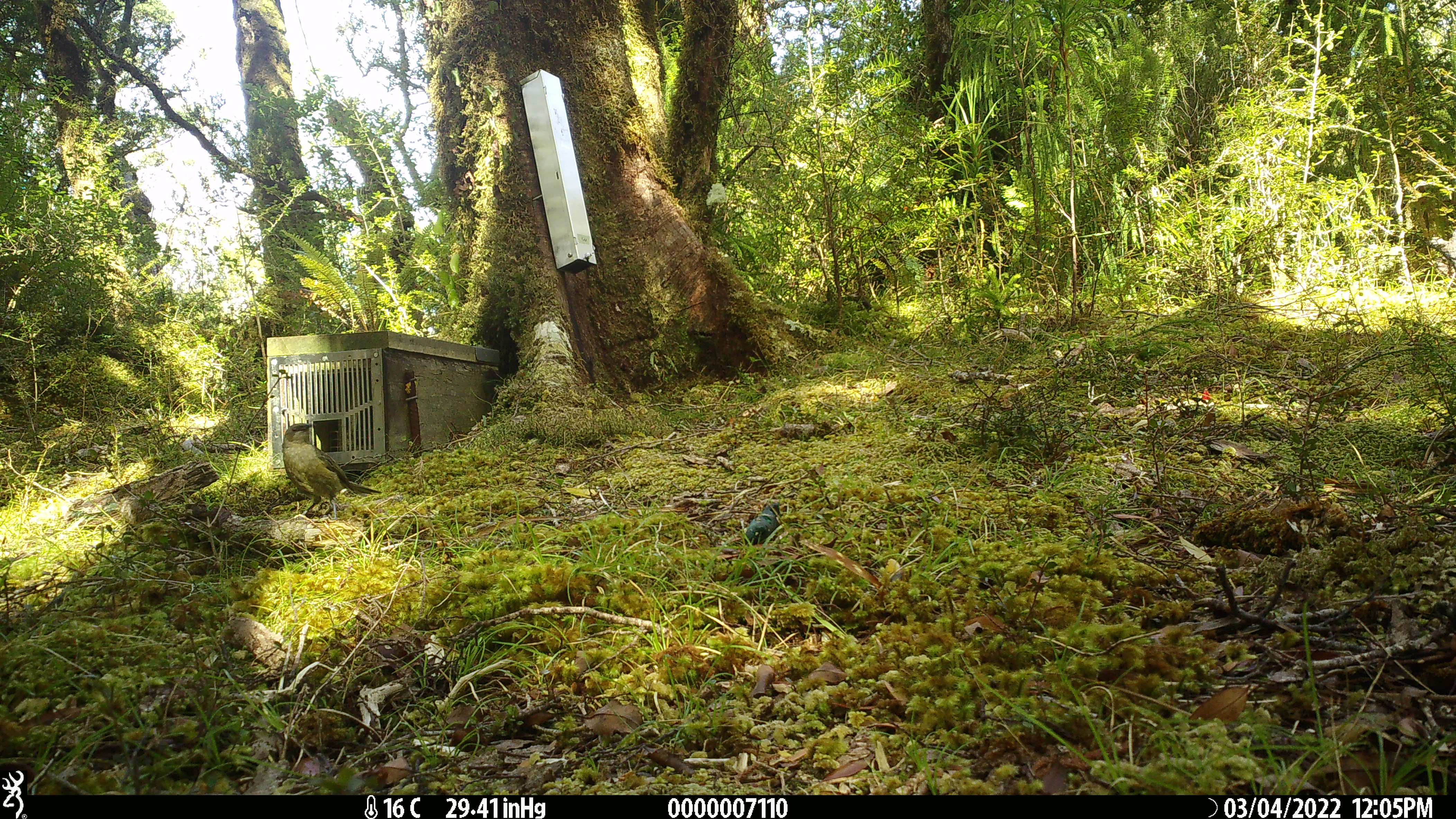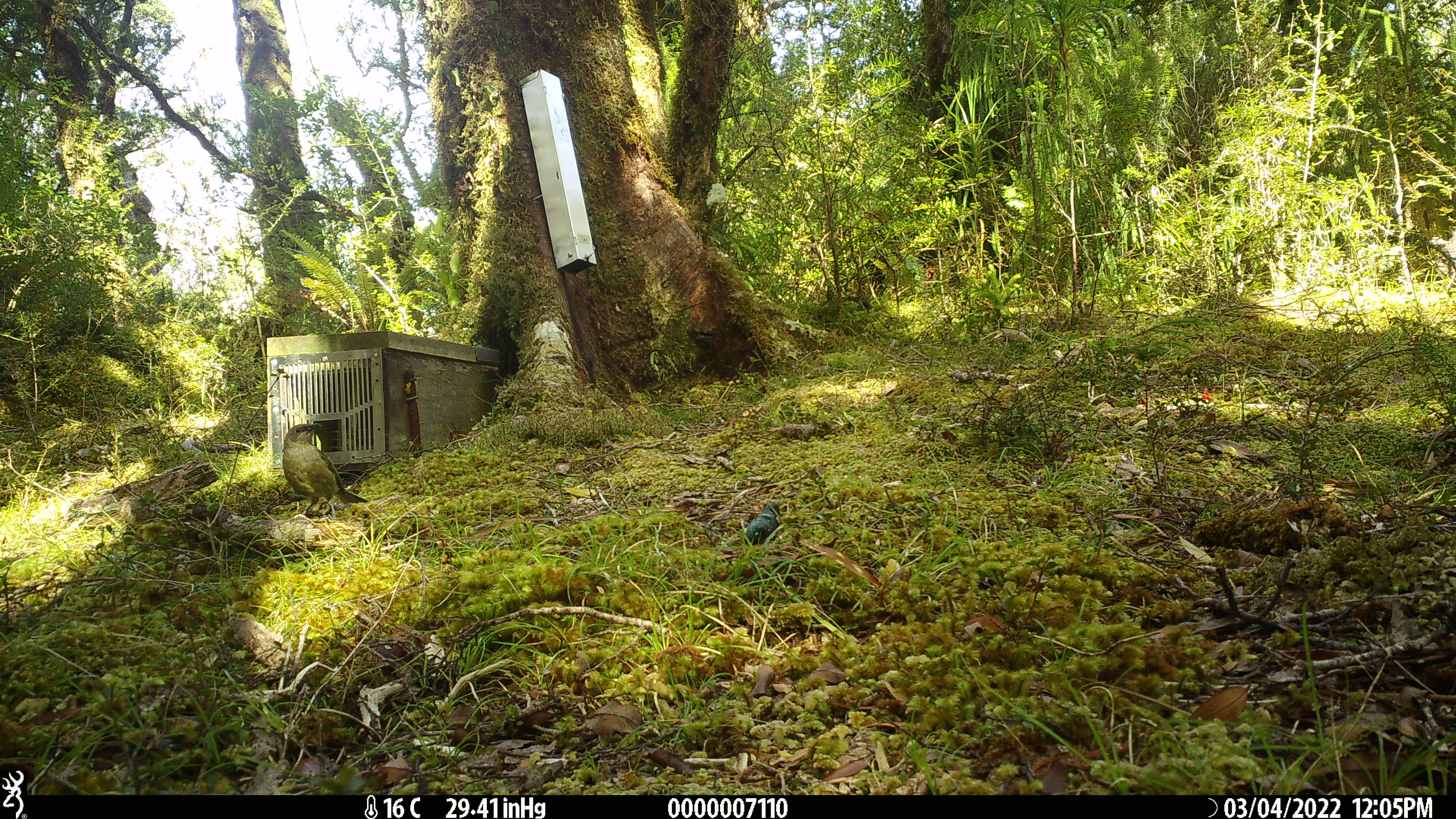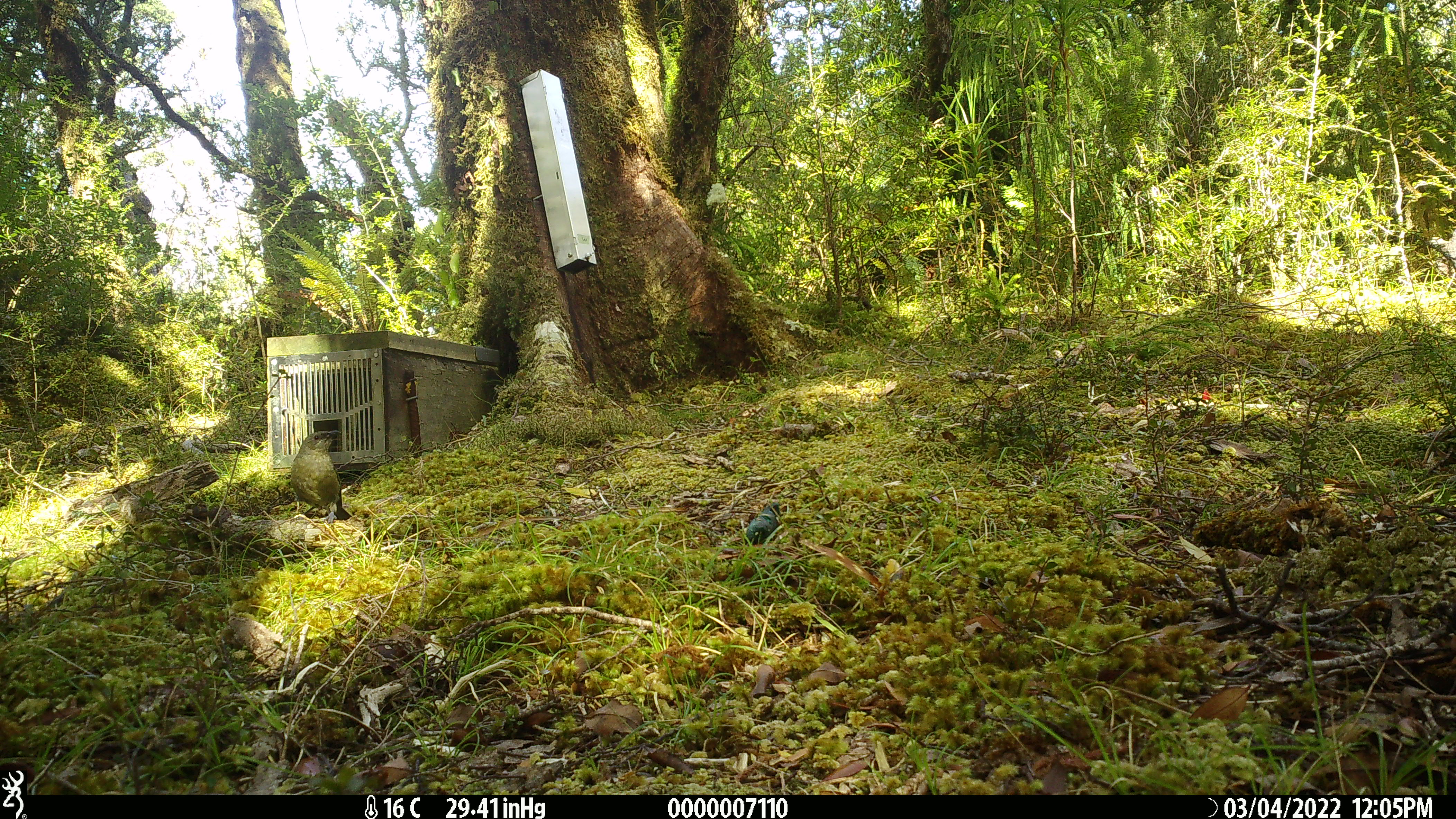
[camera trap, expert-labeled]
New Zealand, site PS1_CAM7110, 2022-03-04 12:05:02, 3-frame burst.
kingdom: Animalia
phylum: Chordata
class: Aves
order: Passeriformes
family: Meliphagidae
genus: Anthornis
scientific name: Anthornis melanura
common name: new zealand bellbird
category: bellbird